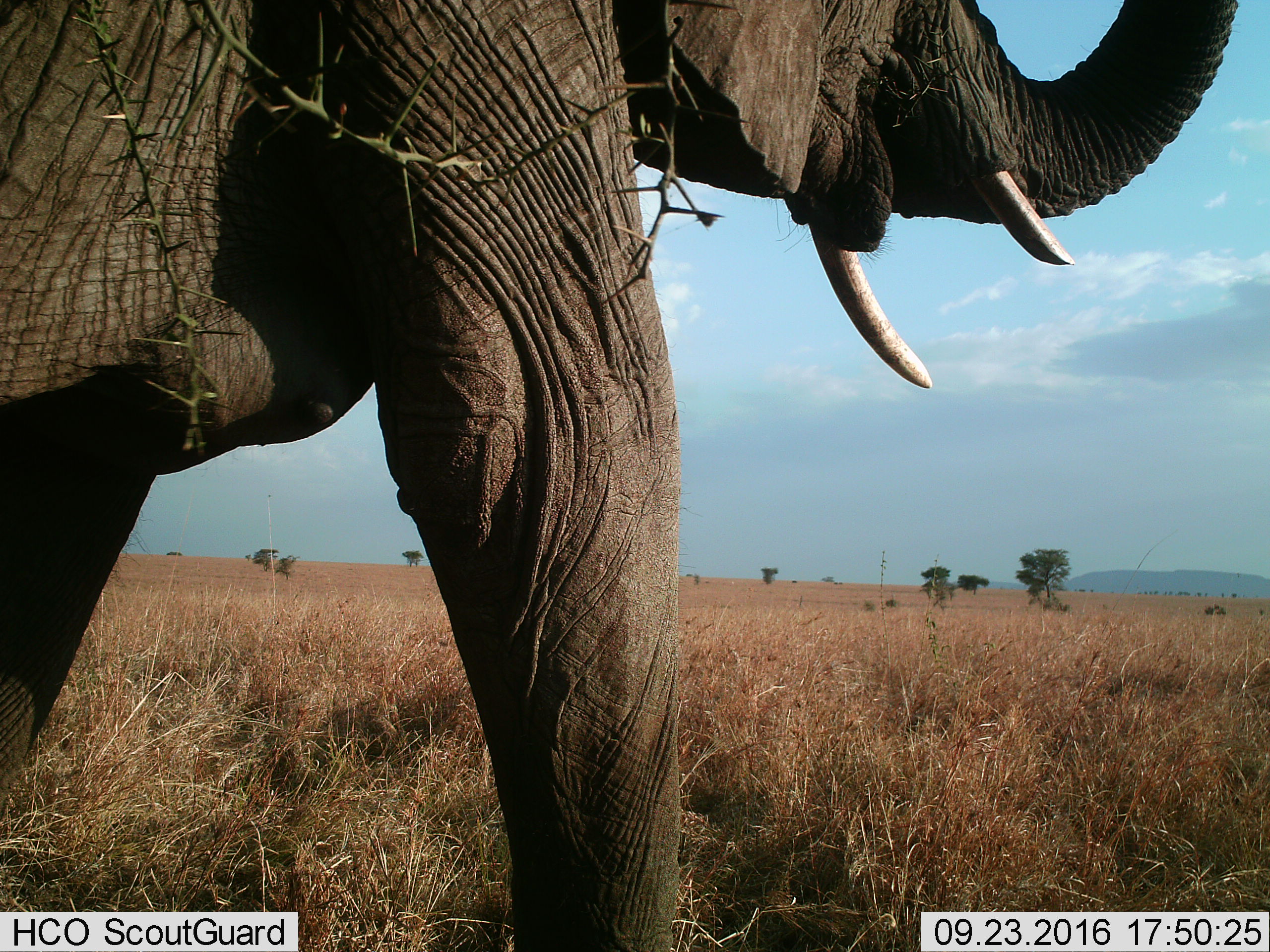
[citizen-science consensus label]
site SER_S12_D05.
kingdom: Animalia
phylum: Chordata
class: Mammalia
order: Proboscidea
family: Elephantidae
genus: Loxodonta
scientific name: Loxodonta africana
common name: african bush elephant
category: elephant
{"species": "elephant (african bush elephant) (Loxodonta africana)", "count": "1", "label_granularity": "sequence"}